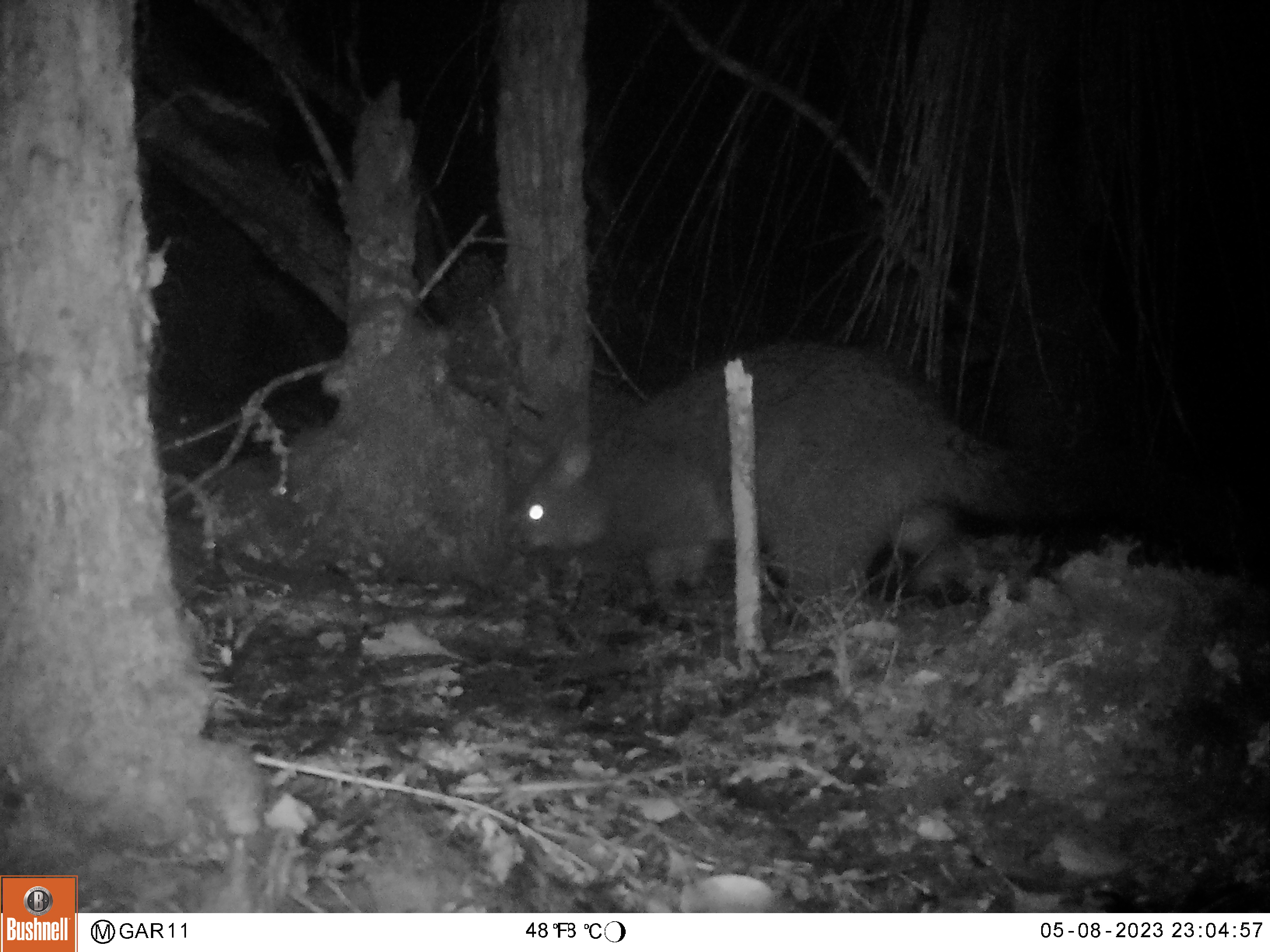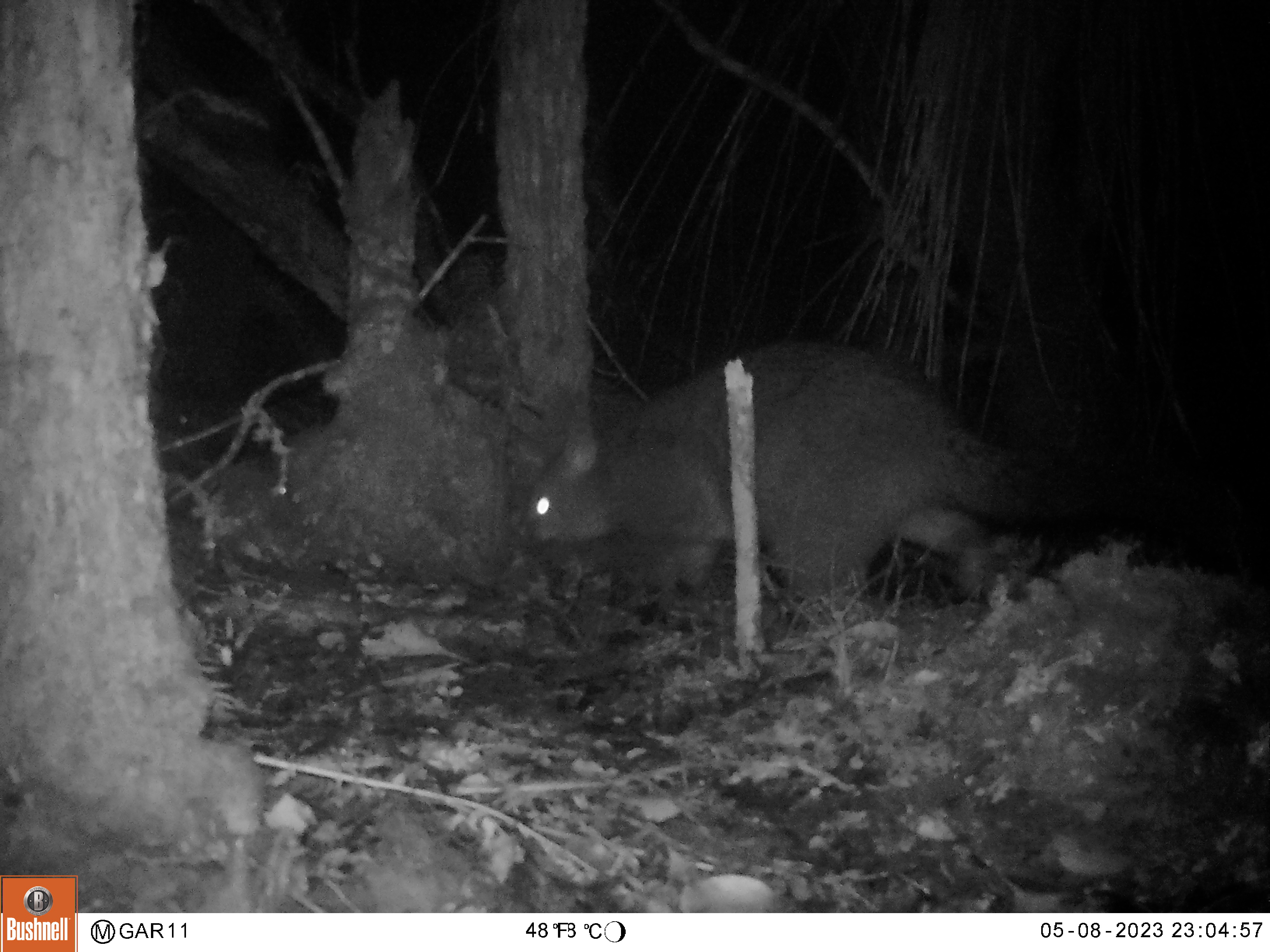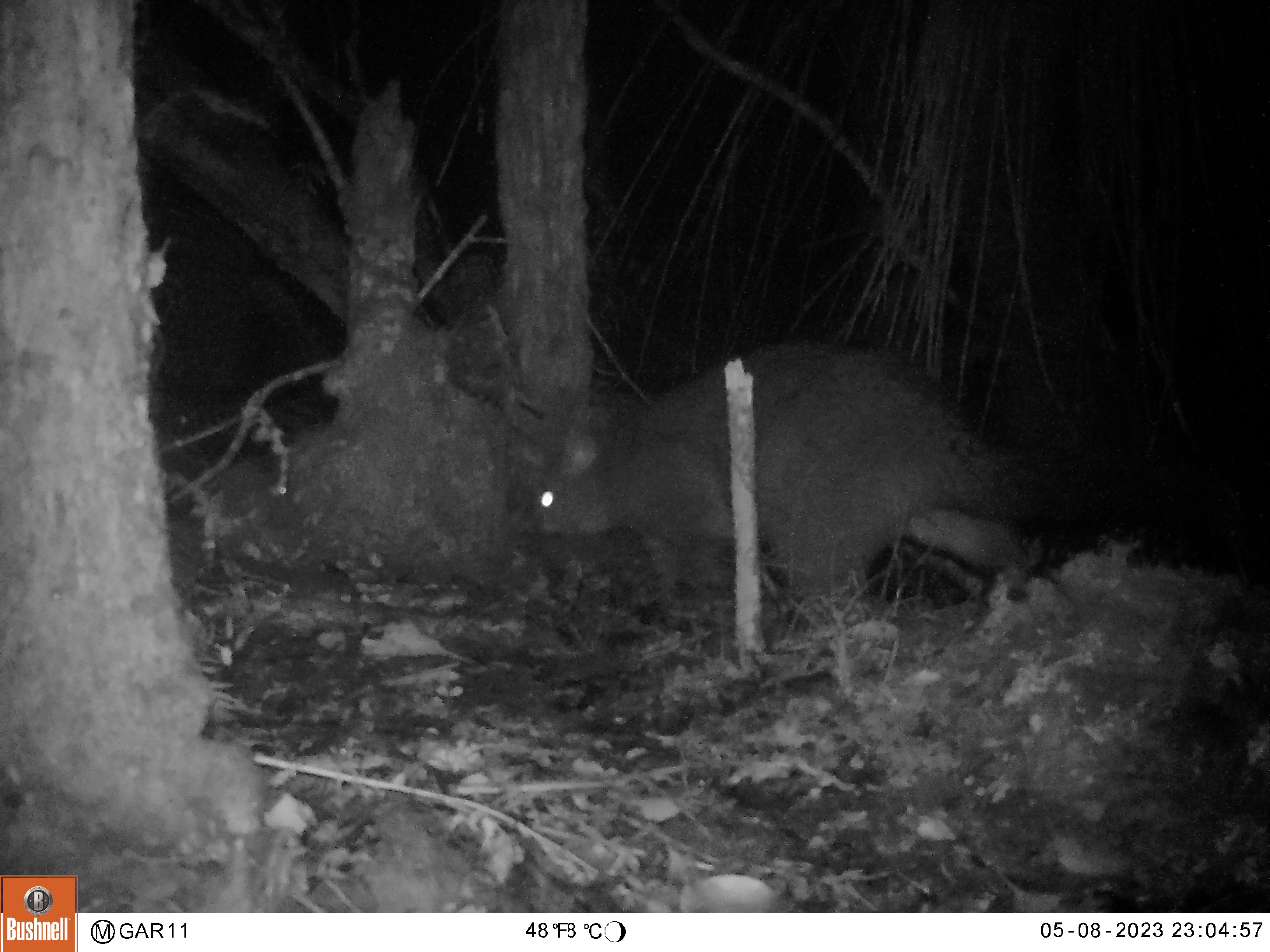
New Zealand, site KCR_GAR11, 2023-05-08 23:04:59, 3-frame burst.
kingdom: Animalia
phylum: Chordata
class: Mammalia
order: Diprotodontia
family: Phalangeridae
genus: Trichosurus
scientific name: Trichosurus vulpecula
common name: common brushtail possum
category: possum